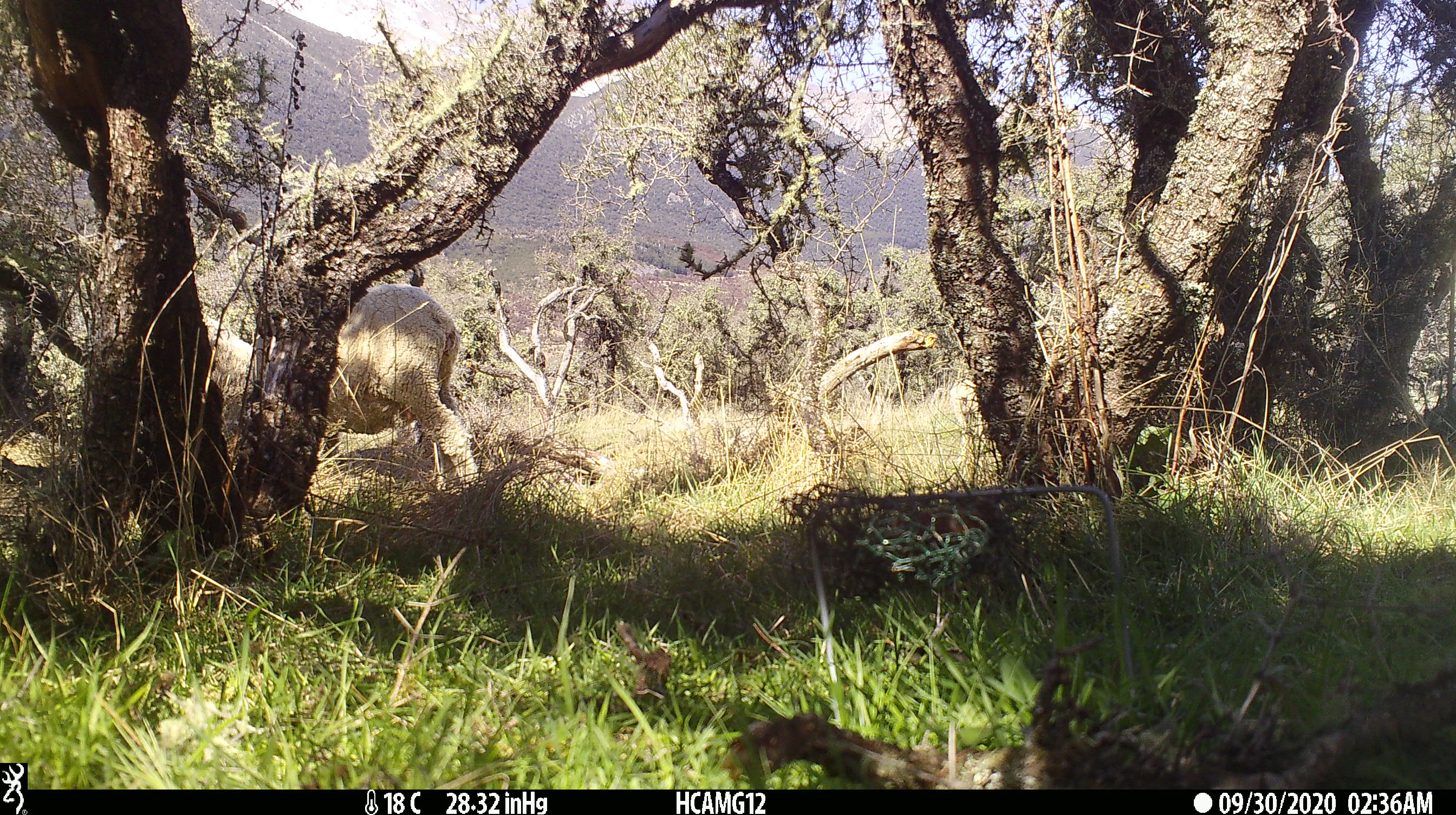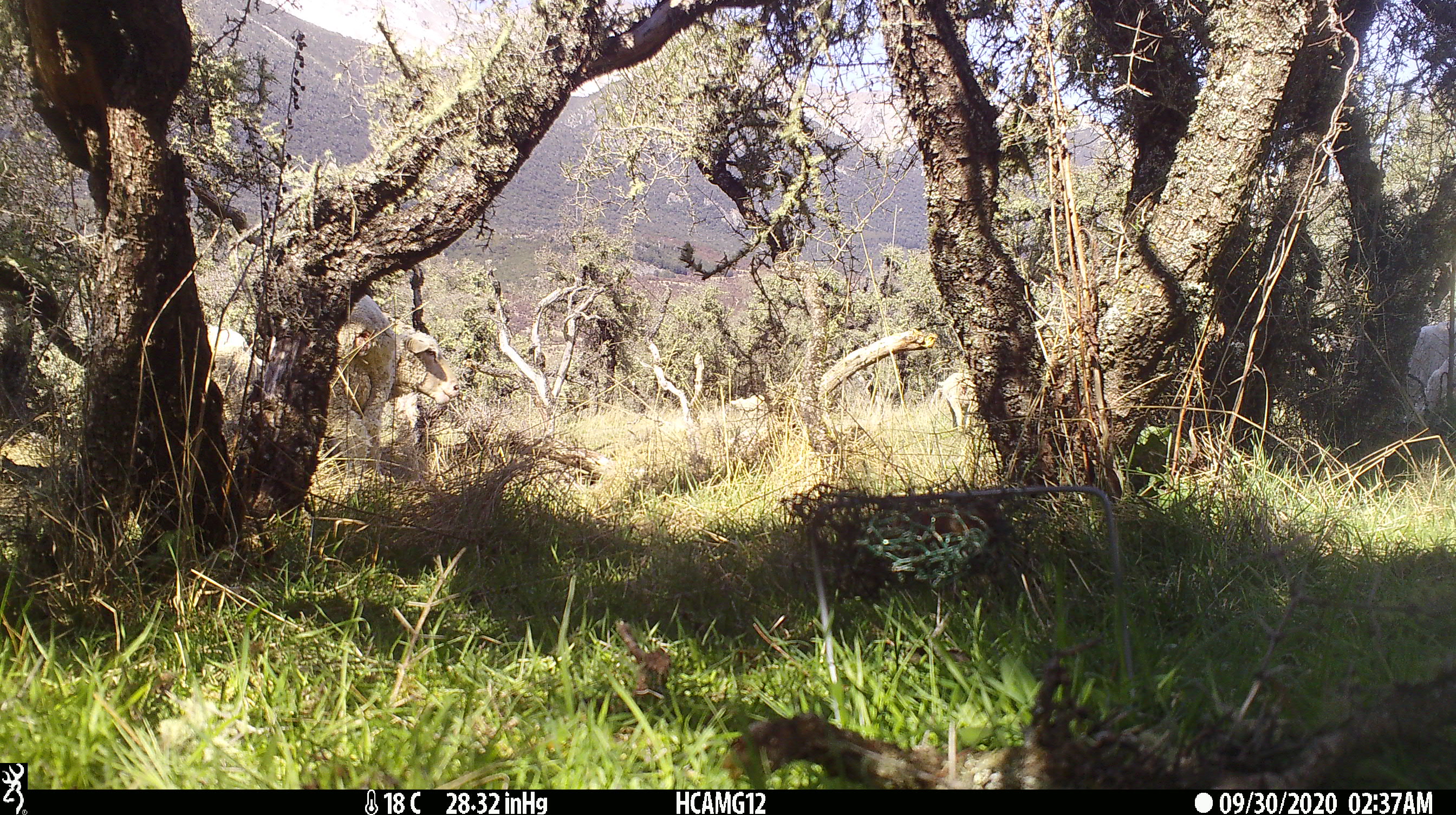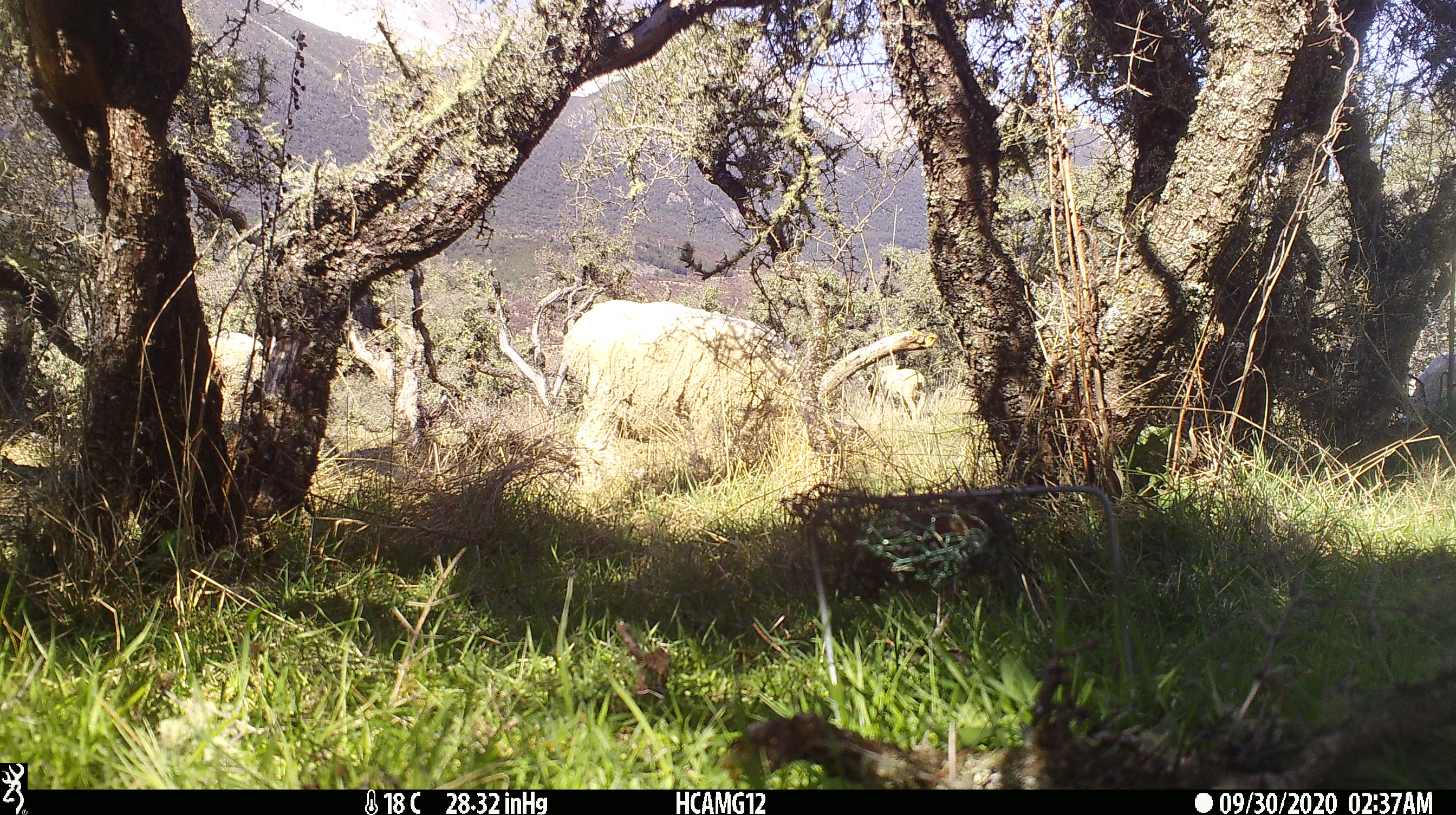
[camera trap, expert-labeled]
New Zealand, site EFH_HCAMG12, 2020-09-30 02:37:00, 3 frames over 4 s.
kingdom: Animalia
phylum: Chordata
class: Mammalia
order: Artiodactyla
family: Bovidae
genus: Ovis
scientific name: Ovis aries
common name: domestic sheep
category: sheep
Sheep (domestic sheep) (Ovis aries).